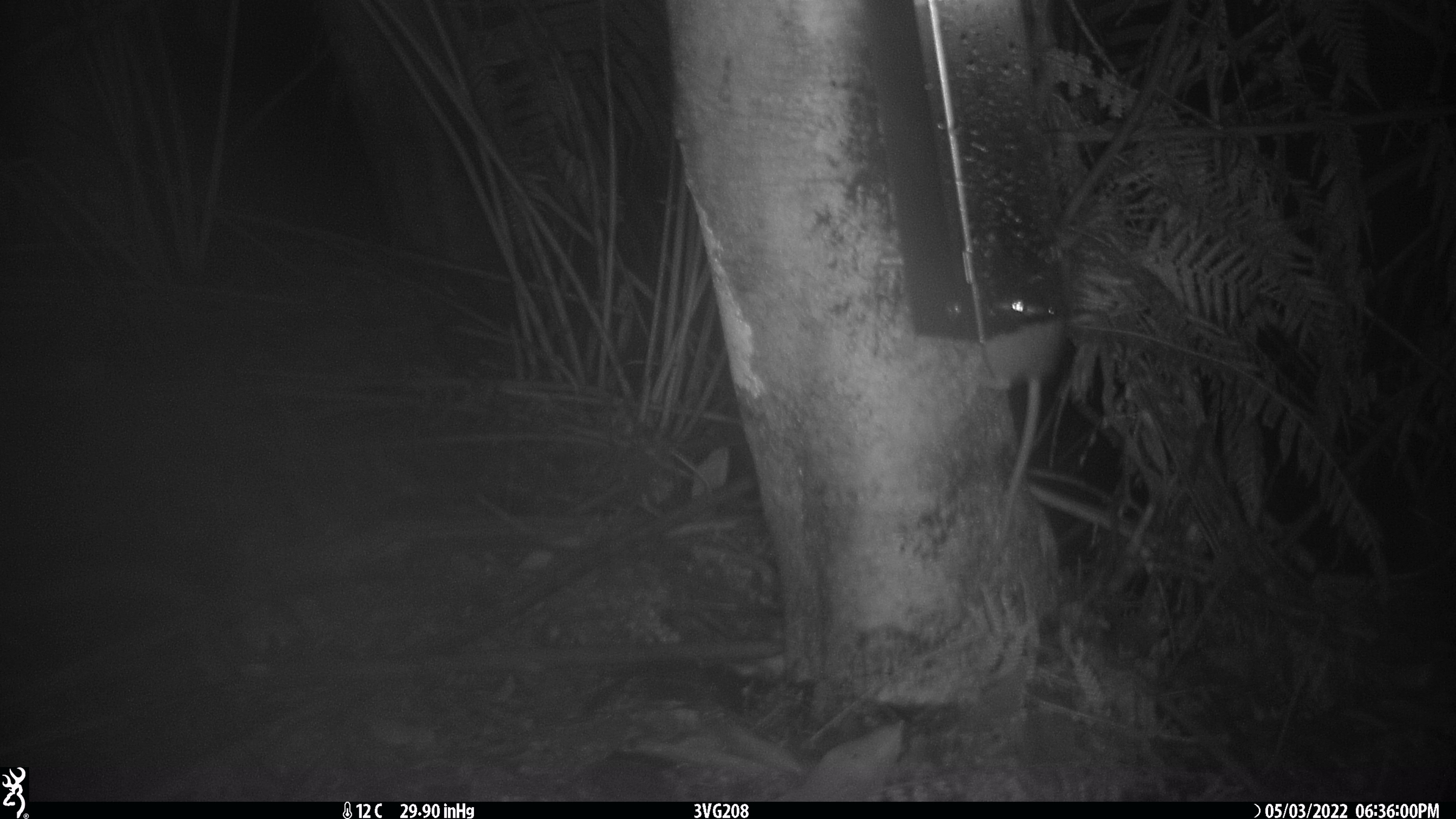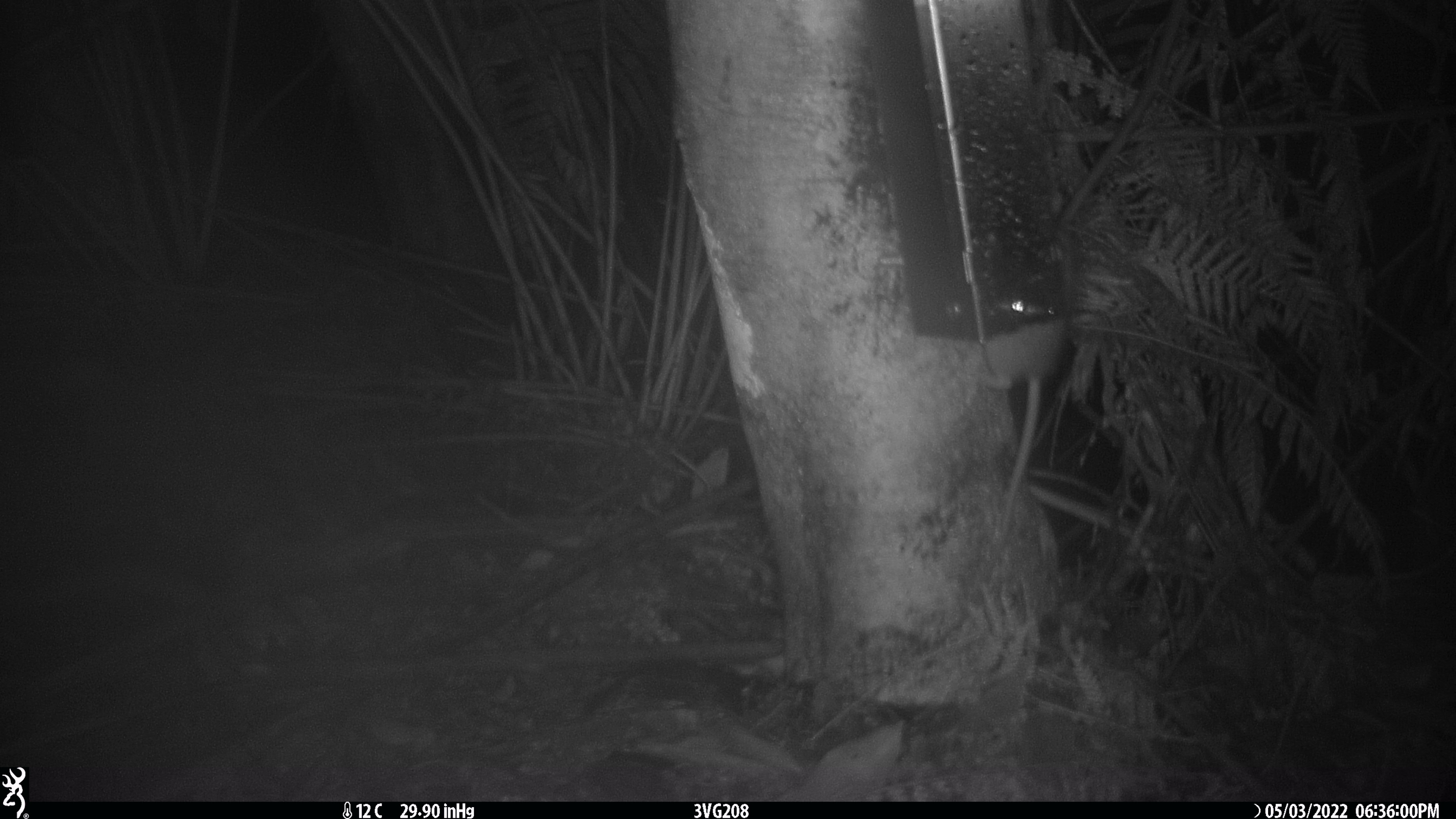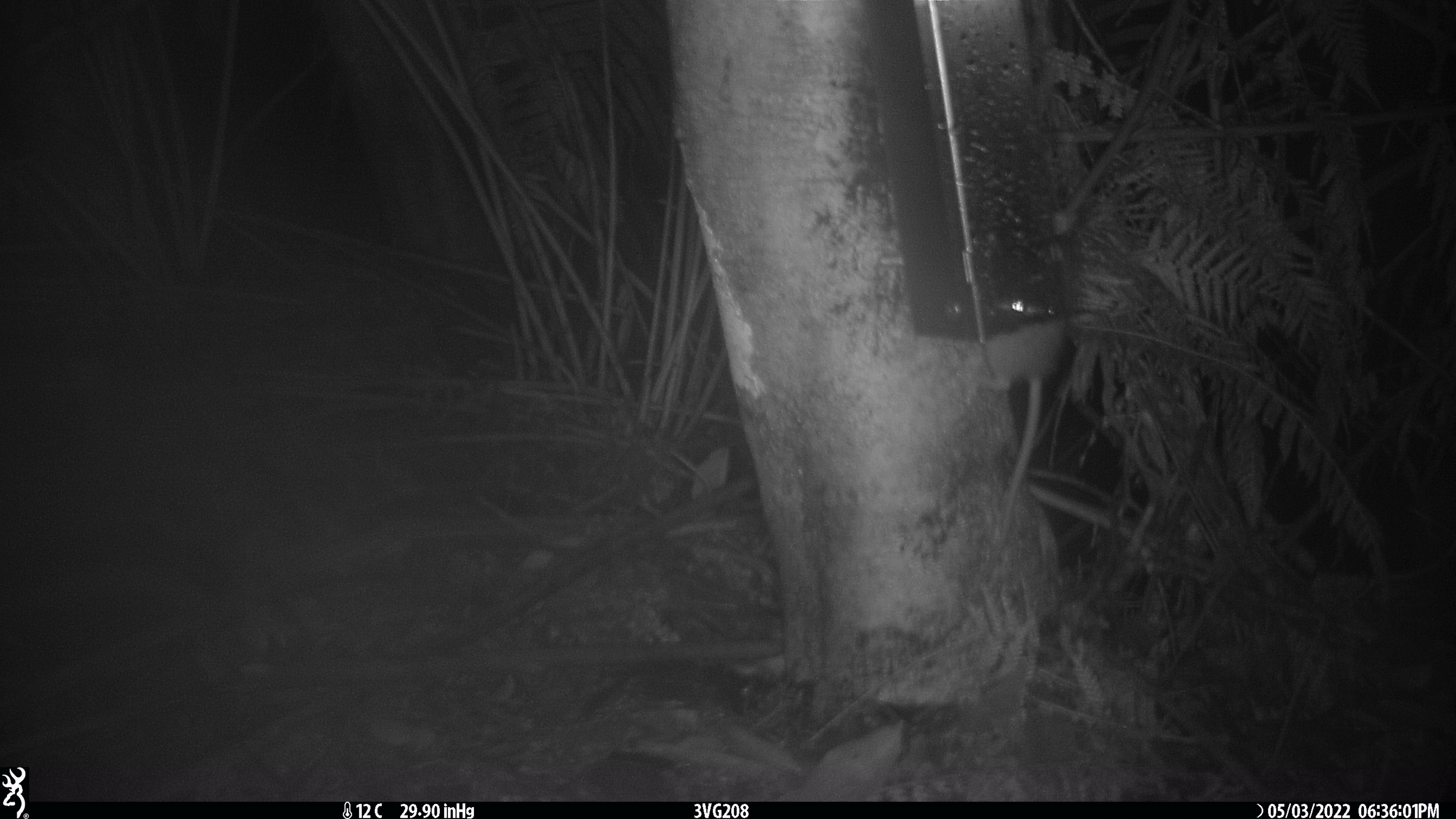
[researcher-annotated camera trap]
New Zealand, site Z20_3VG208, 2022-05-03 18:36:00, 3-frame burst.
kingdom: Animalia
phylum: Chordata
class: Mammalia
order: Rodentia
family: Muridae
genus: Rattus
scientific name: Rattus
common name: rat